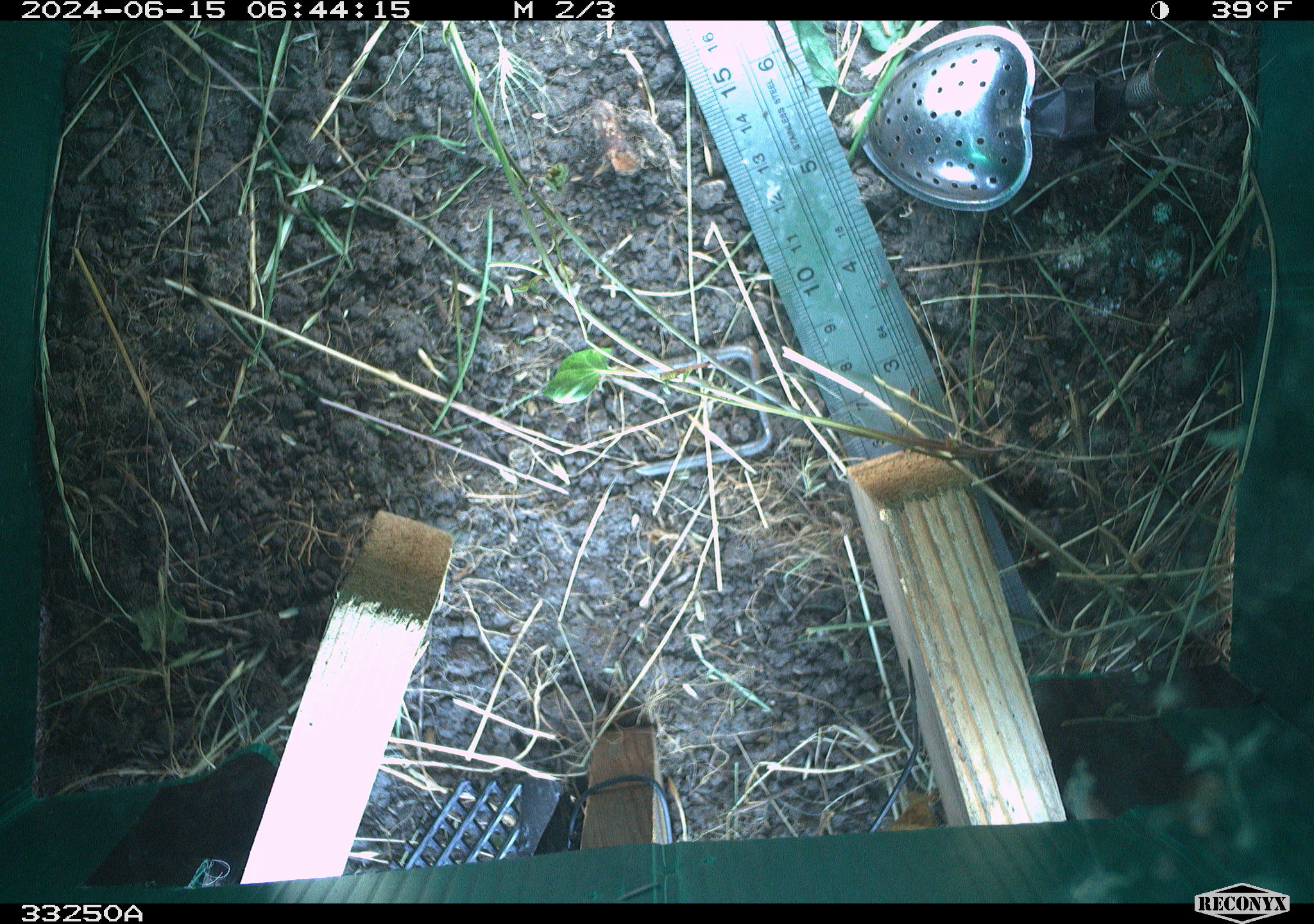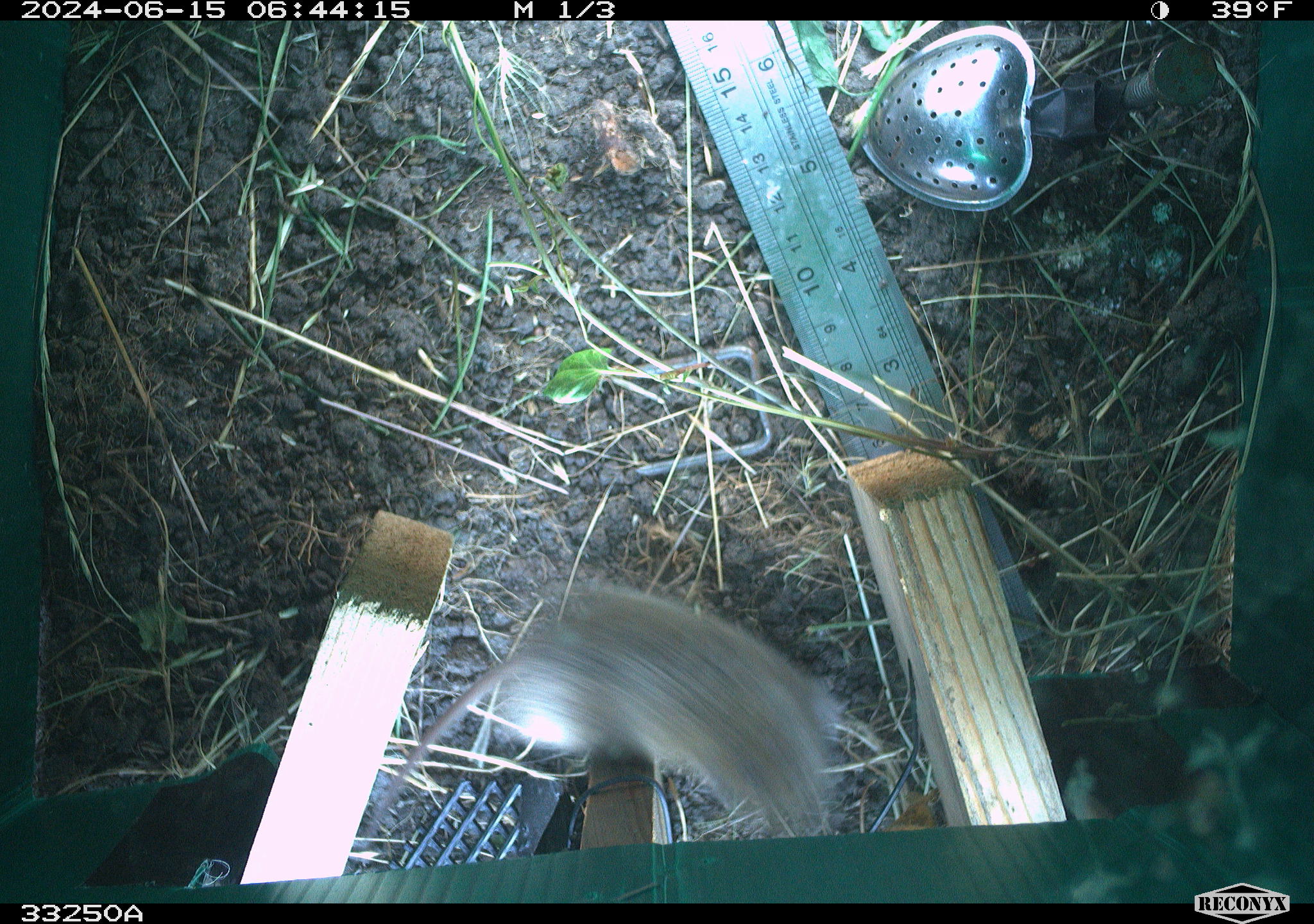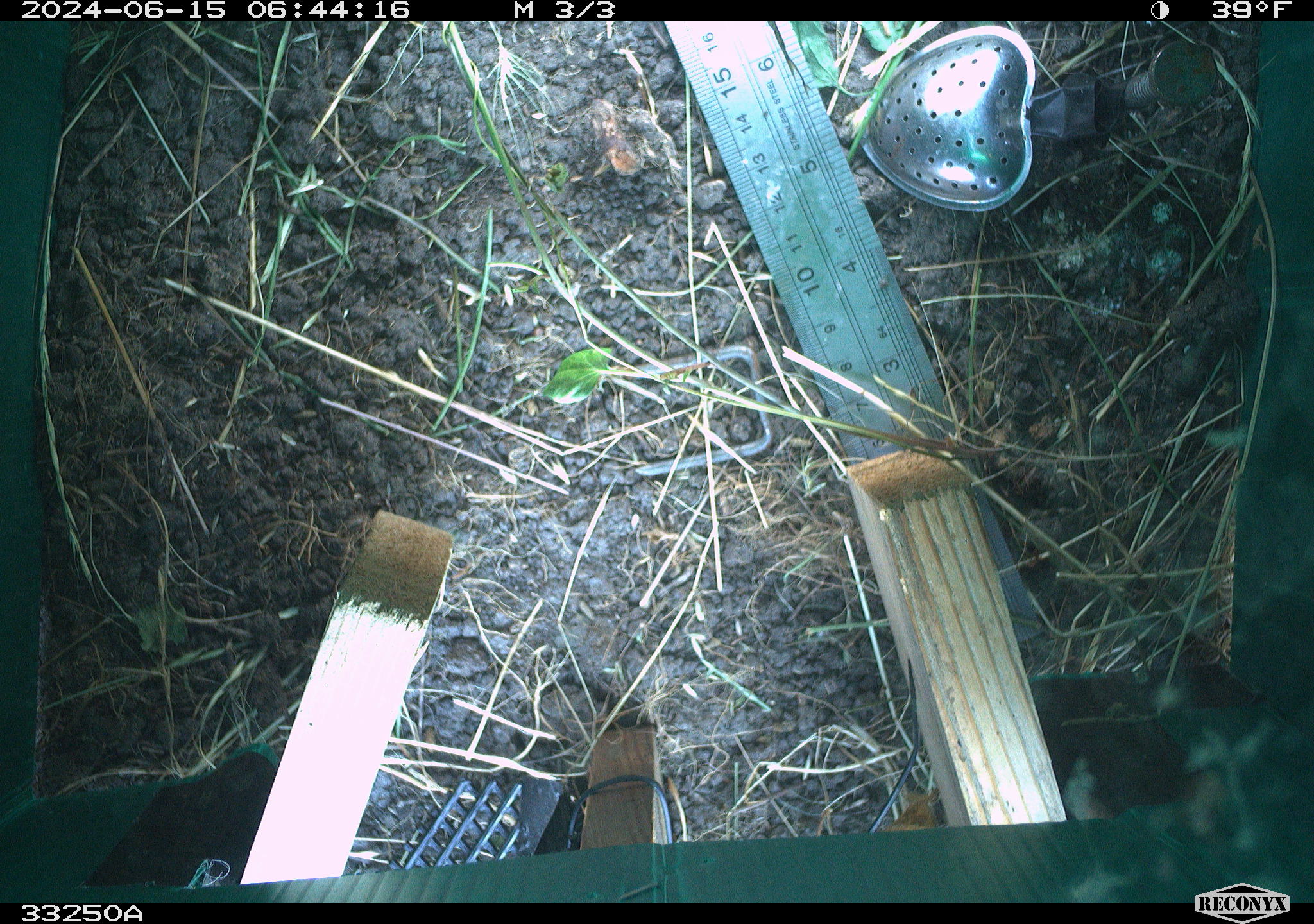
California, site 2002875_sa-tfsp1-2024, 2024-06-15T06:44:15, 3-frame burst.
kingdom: Animalia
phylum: Chordata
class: Mammalia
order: Rodentia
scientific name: Rodentia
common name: rodent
Rodent (Rodentia).